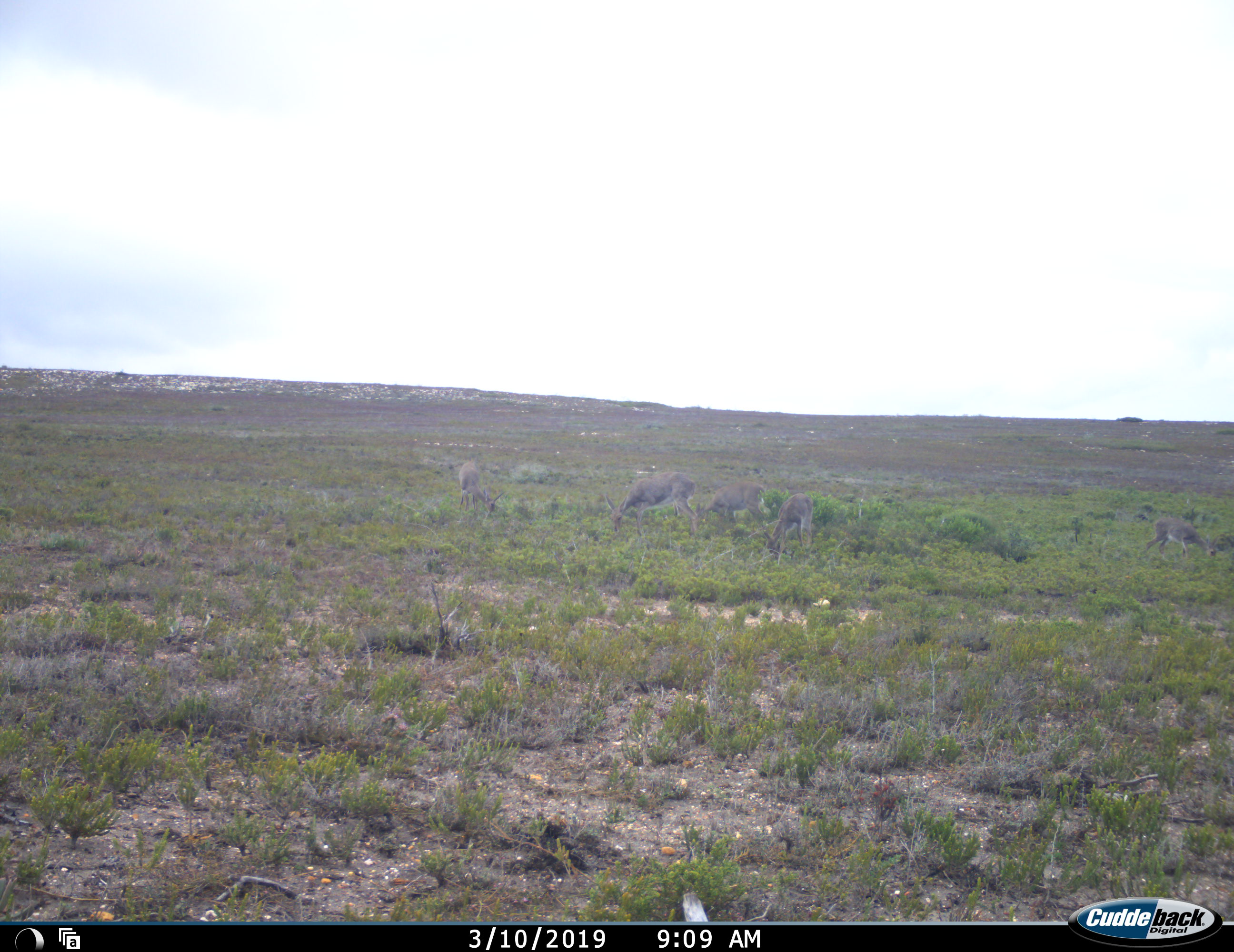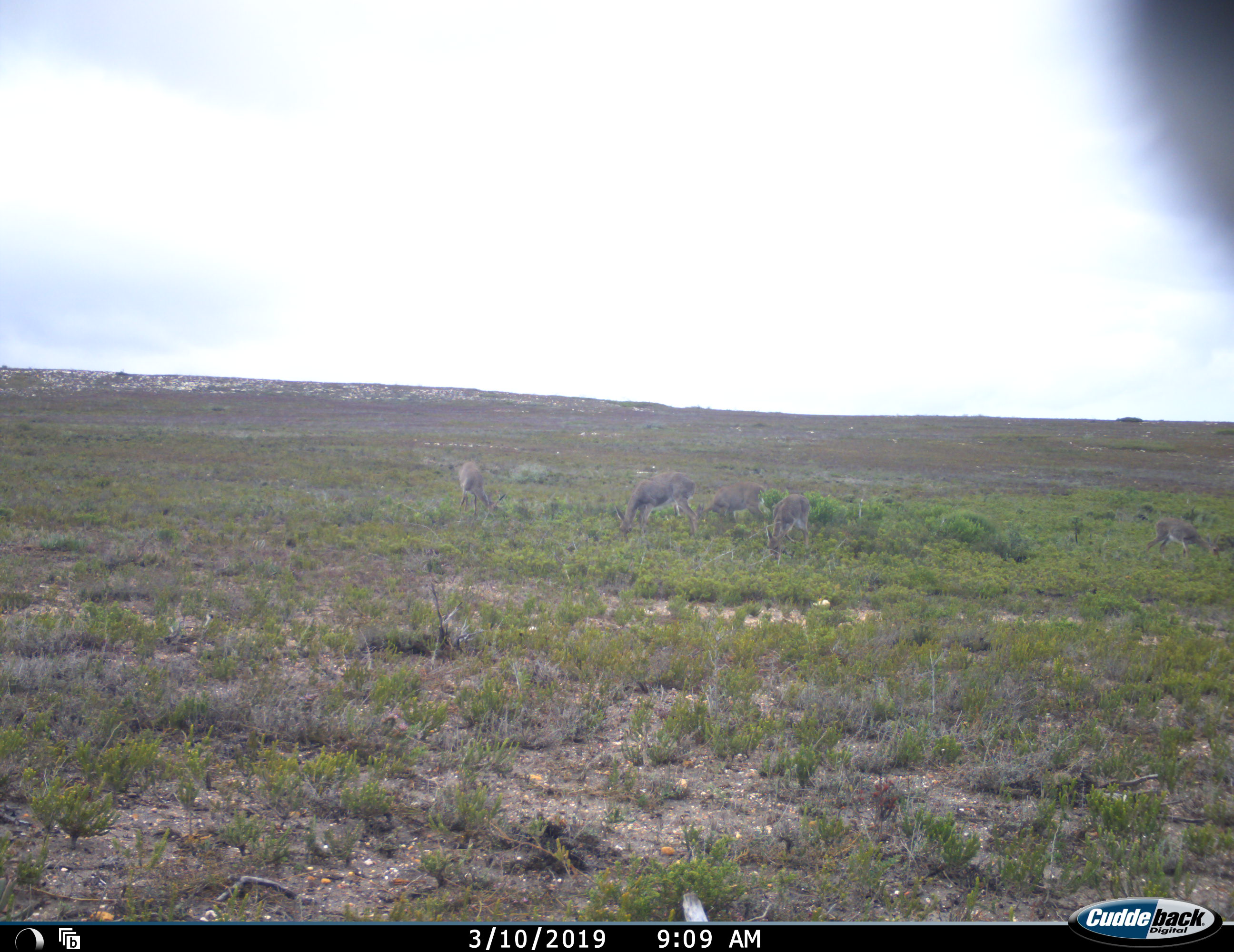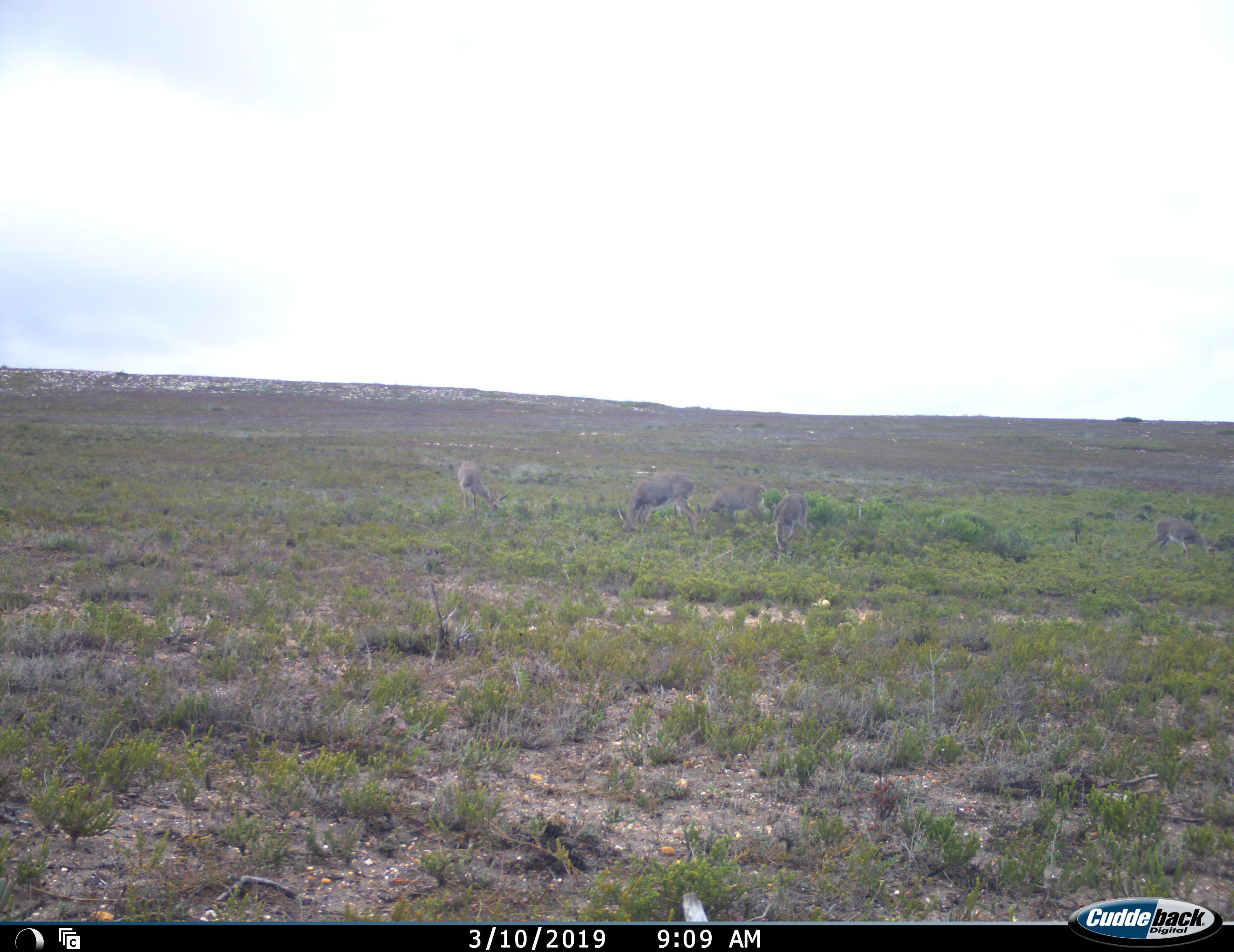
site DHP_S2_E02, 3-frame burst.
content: unidentified animal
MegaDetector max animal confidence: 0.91